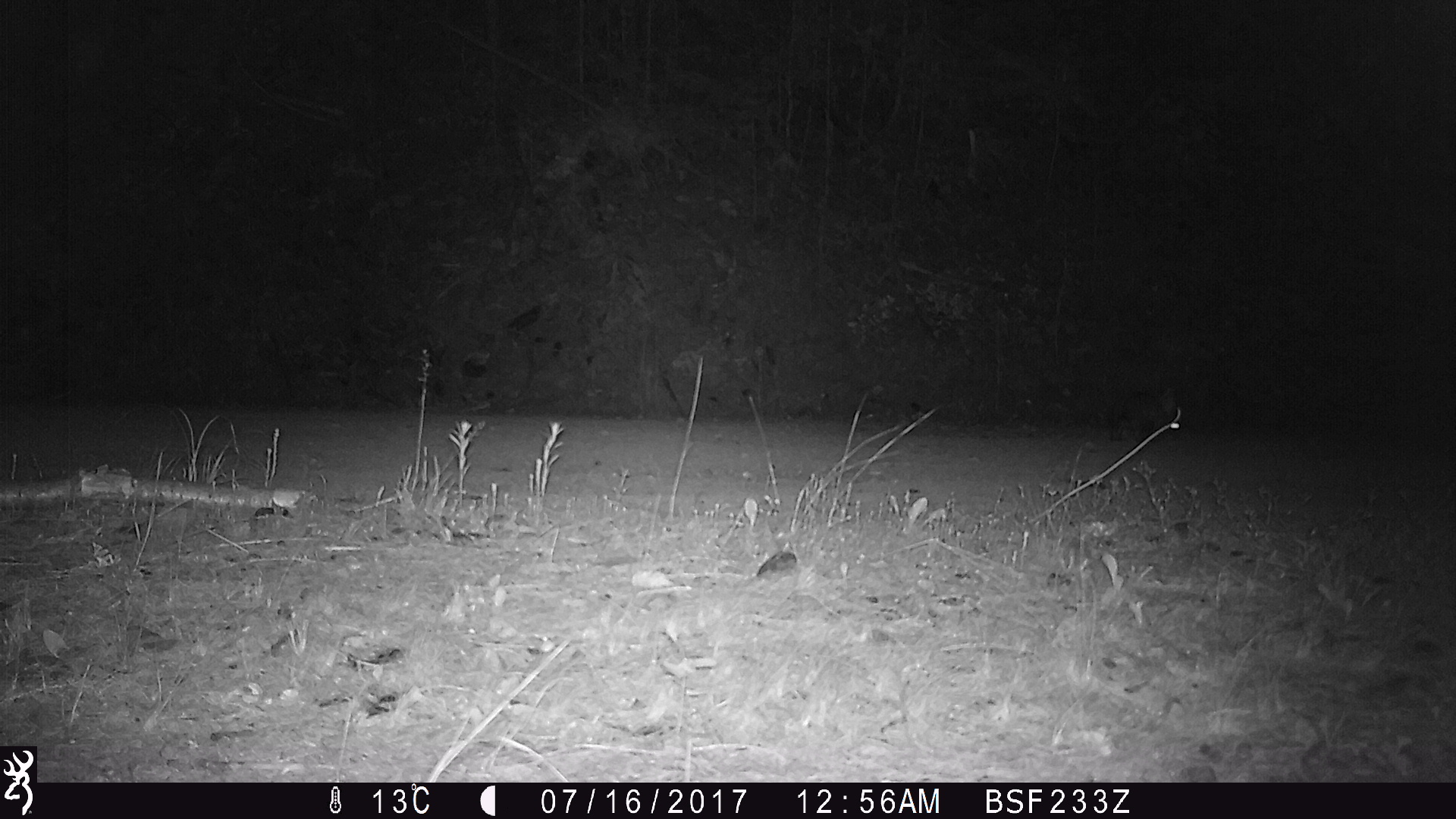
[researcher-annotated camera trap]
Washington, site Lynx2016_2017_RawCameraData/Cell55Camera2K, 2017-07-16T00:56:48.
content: unidentified animal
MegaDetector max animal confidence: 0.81